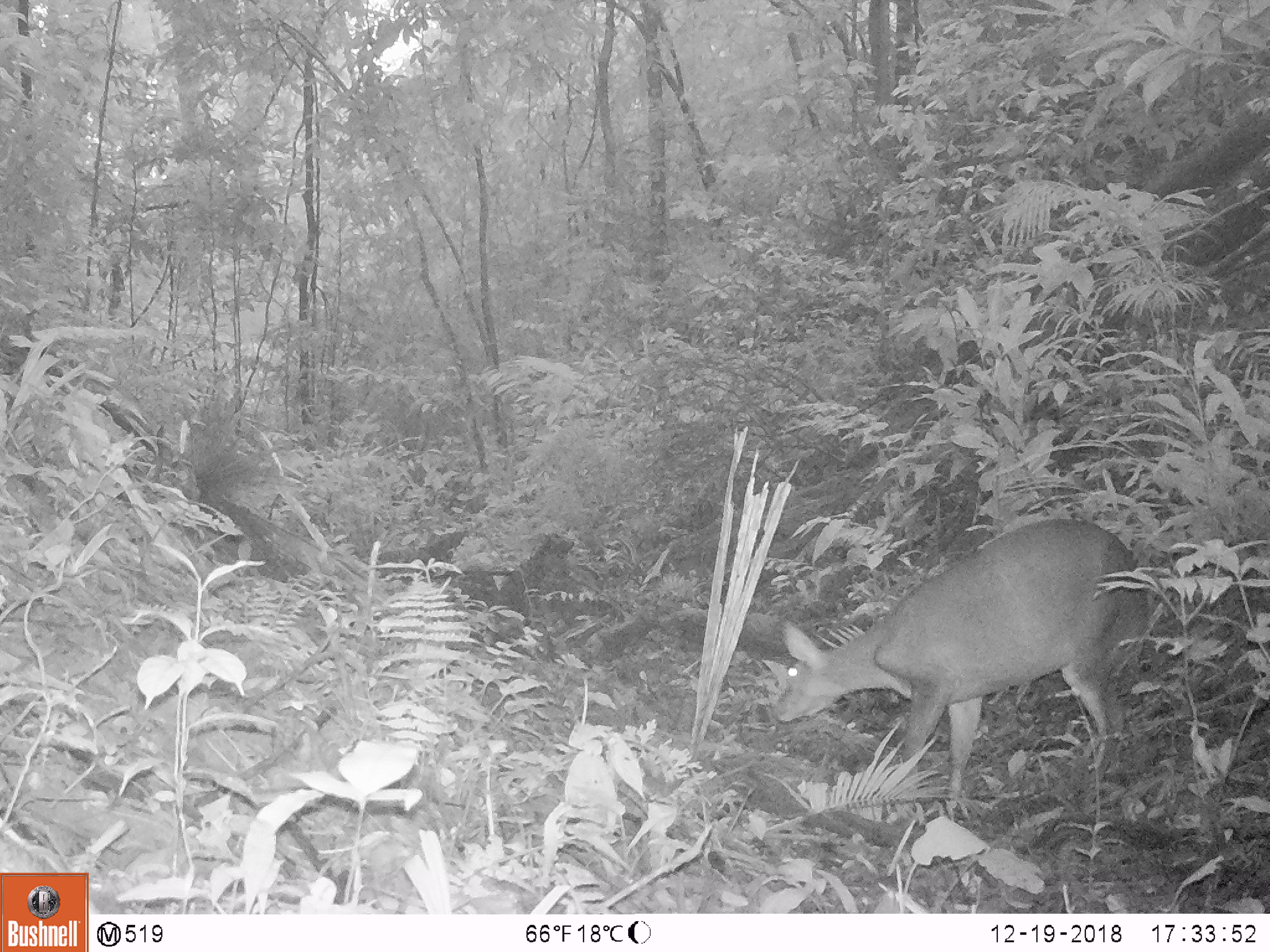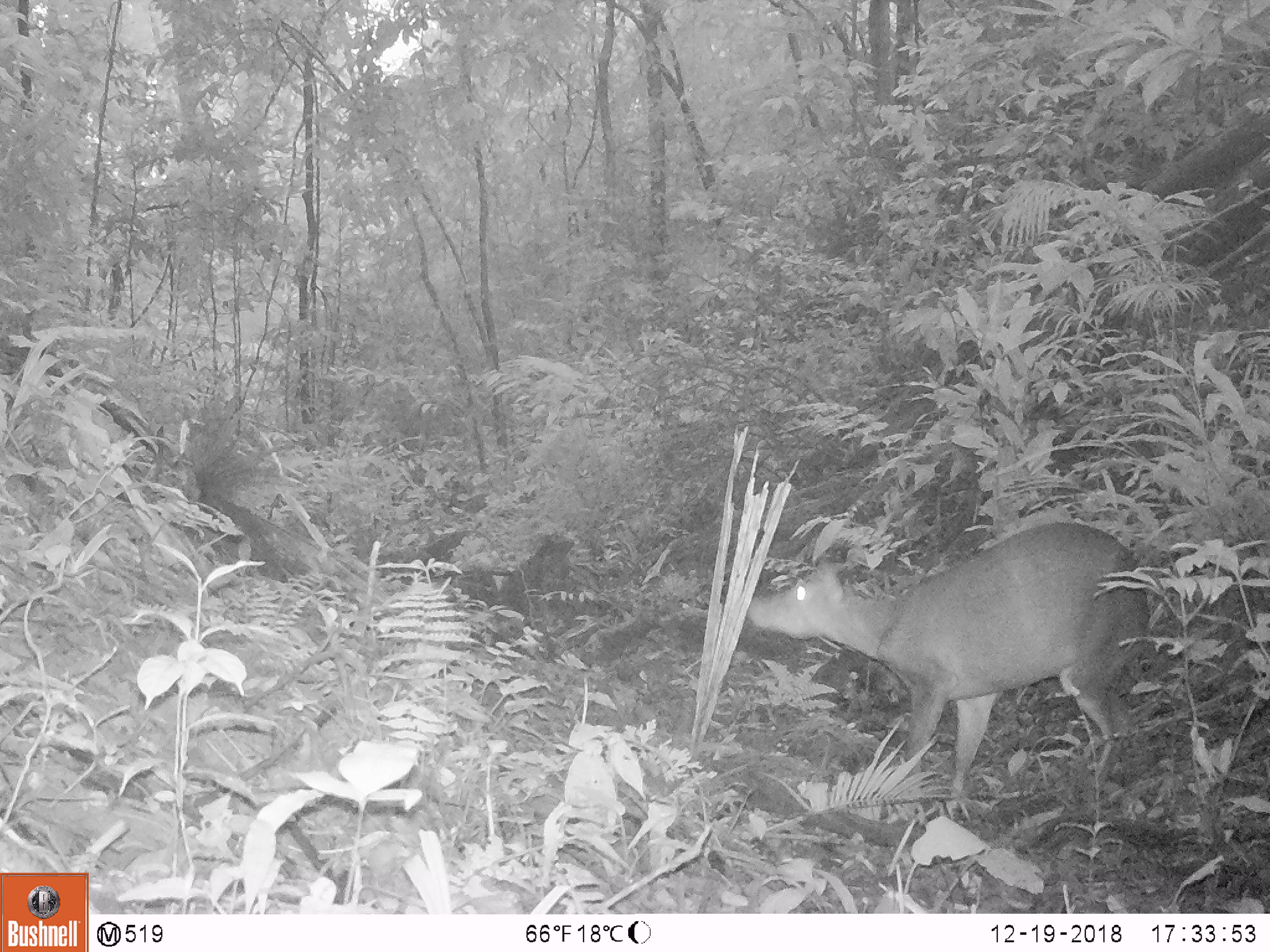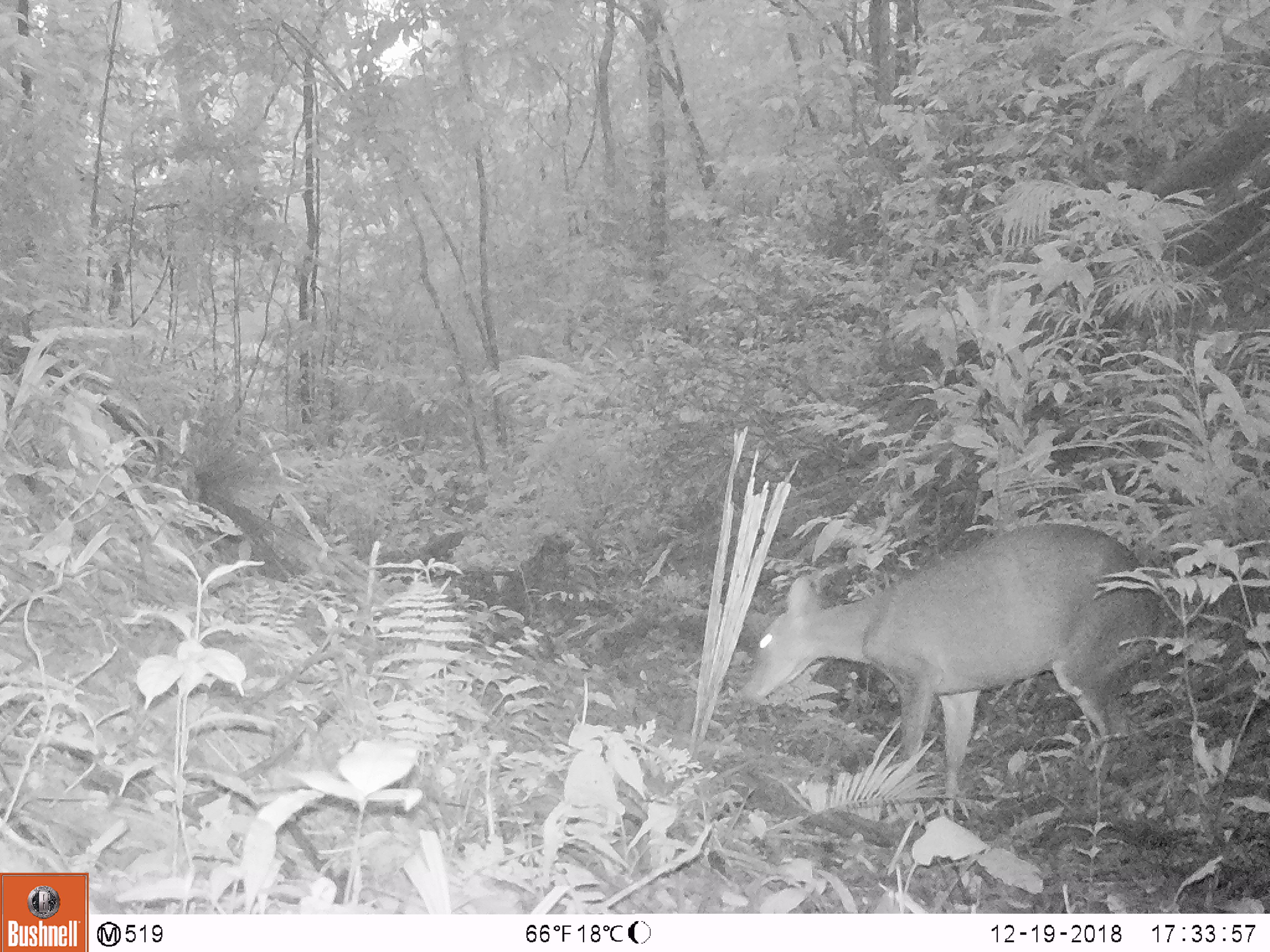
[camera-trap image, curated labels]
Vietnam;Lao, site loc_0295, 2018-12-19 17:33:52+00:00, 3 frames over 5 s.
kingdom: Animalia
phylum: Chordata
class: Mammalia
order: Artiodactyla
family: Cervidae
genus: Muntiacus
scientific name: Muntiacus vuquangensis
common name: large-antlered muntjac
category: large antlered muntjac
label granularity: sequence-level